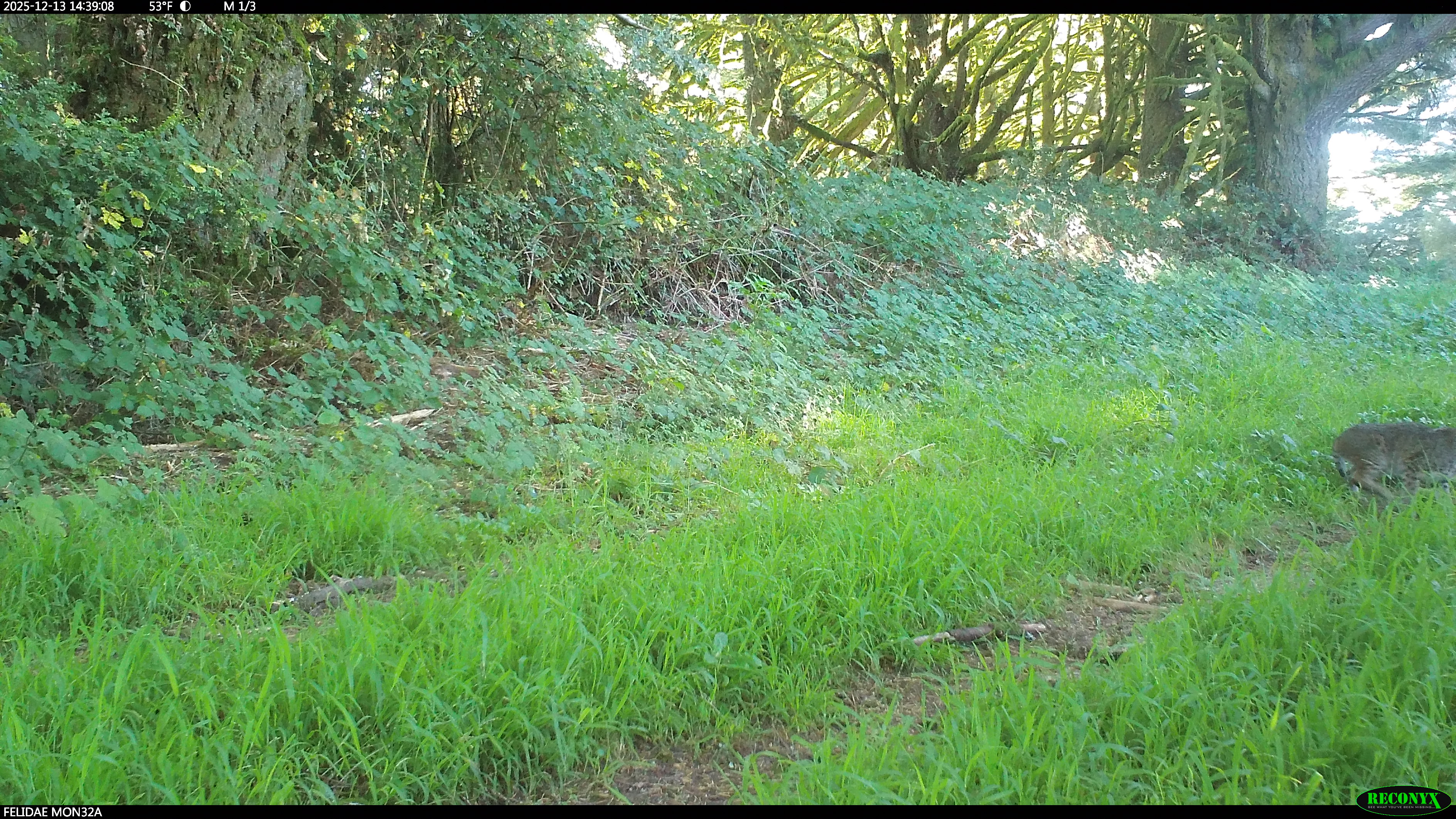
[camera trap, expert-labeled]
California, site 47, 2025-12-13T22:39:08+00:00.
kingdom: Animalia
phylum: Chordata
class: Mammalia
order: Carnivora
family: Felidae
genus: Lynx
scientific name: Lynx rufus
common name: bobcat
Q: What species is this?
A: Bobcat (Lynx rufus).